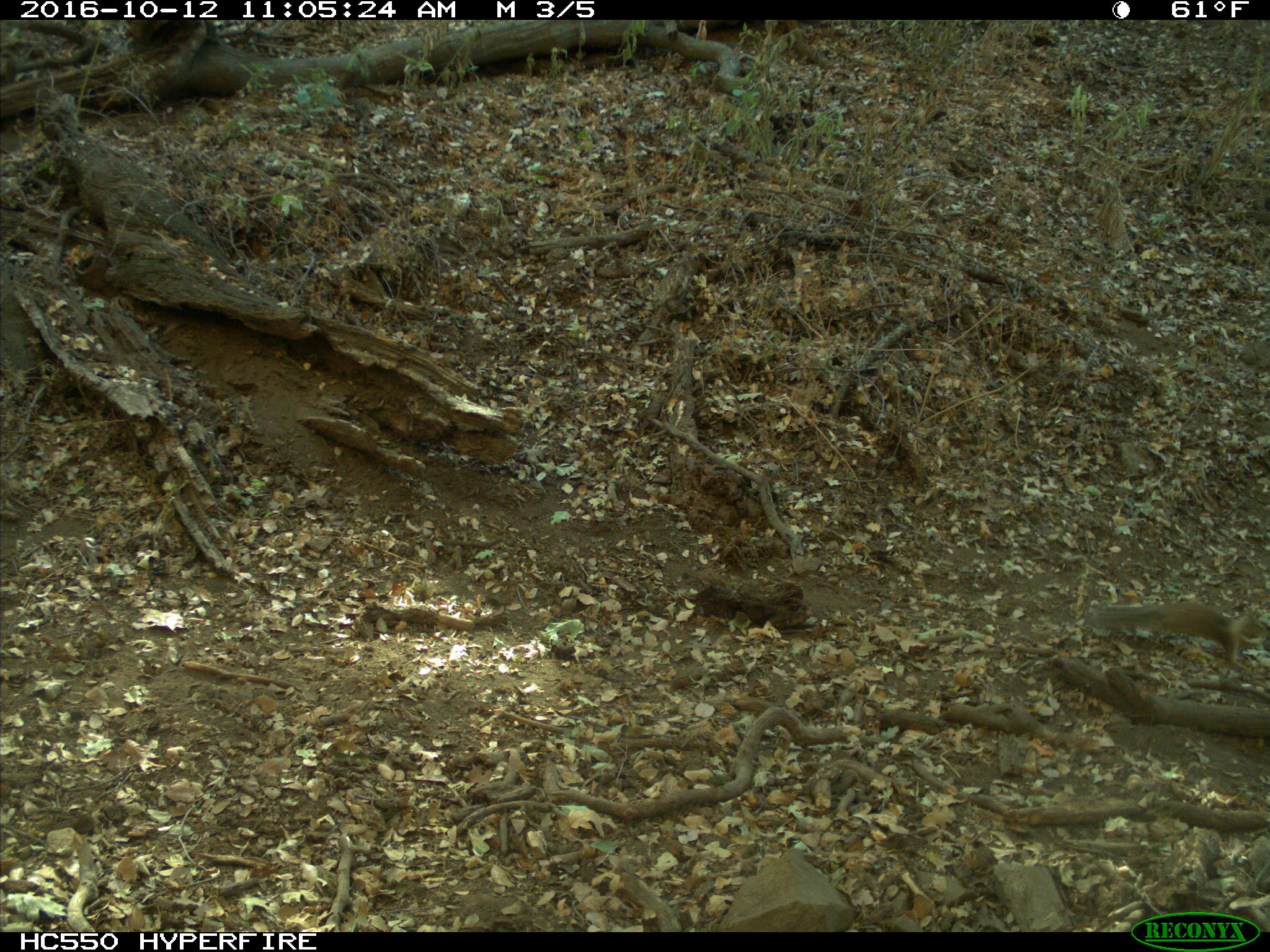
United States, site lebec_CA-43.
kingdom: Animalia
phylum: Chordata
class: Mammalia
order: Rodentia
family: Sciuridae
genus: Otospermophilus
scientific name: Otospermophilus beecheyi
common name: california ground squirrel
Otospermophilus beecheyi (california ground squirrel).